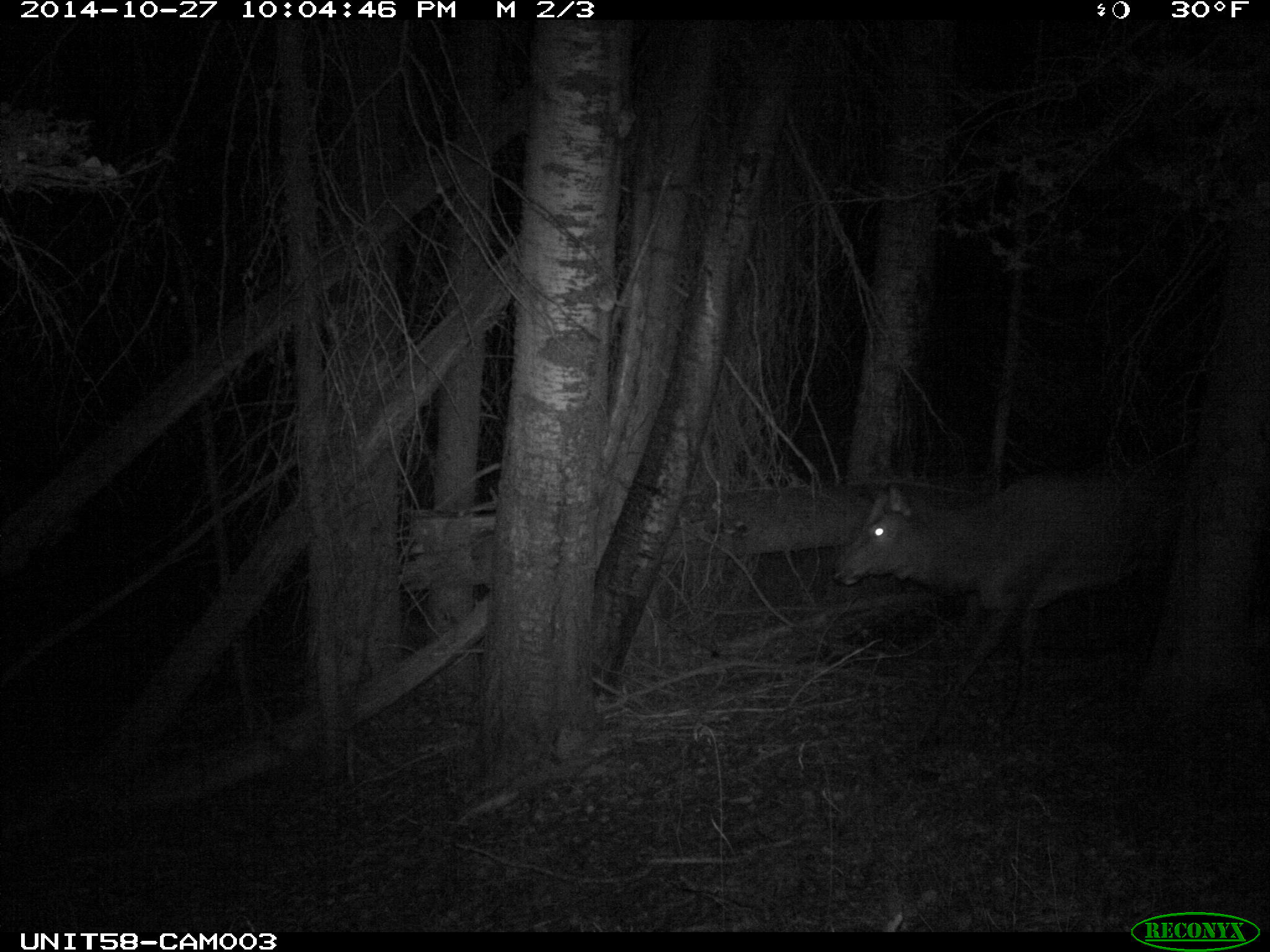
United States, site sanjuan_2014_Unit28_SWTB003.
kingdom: Animalia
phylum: Chordata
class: Mammalia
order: Artiodactyla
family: Cervidae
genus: Cervus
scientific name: Cervus elaphus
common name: red deer